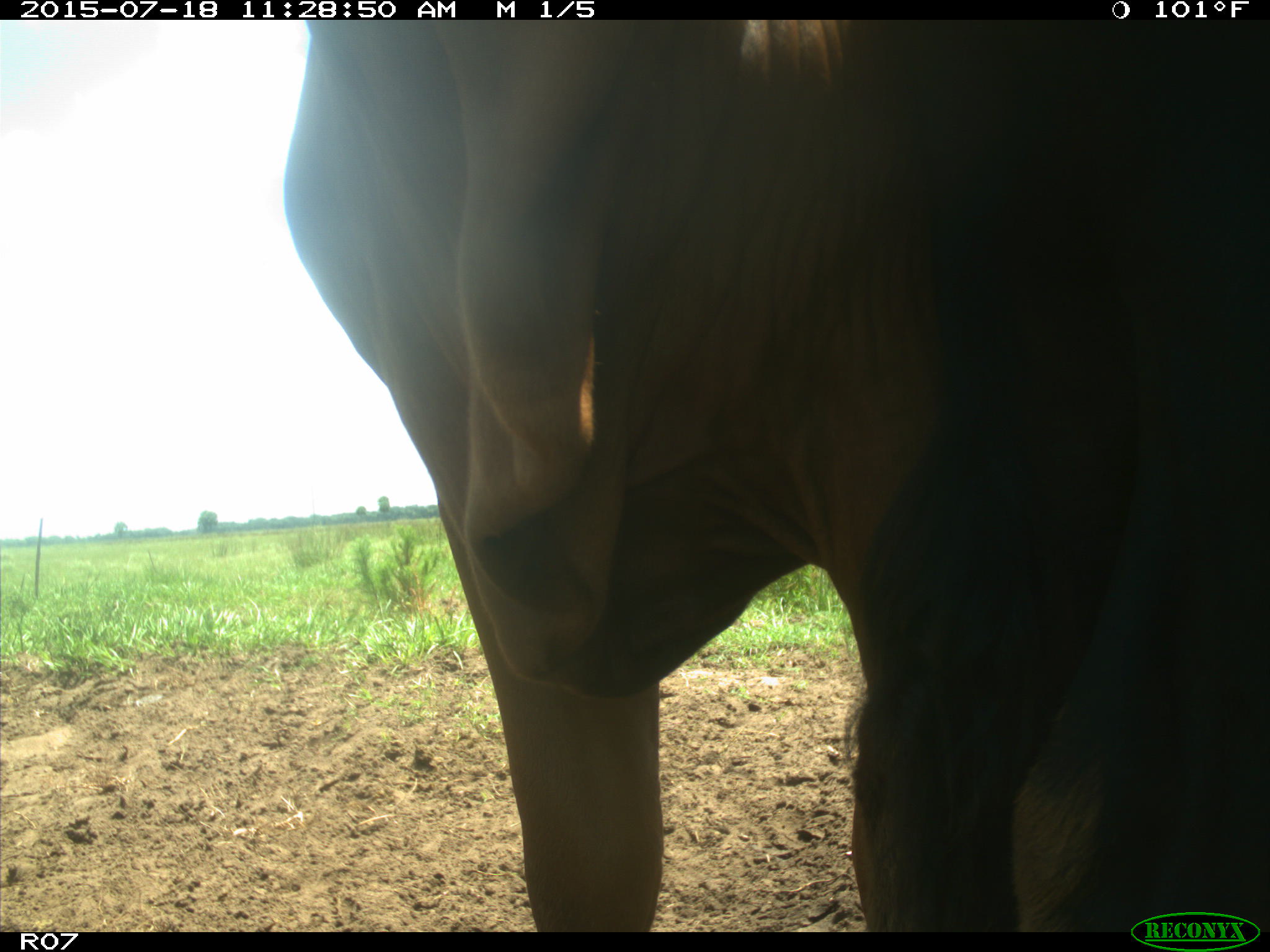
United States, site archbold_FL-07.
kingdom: Animalia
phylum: Chordata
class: Mammalia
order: Artiodactyla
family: Bovidae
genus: Bos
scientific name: Bos taurus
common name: domestic cow